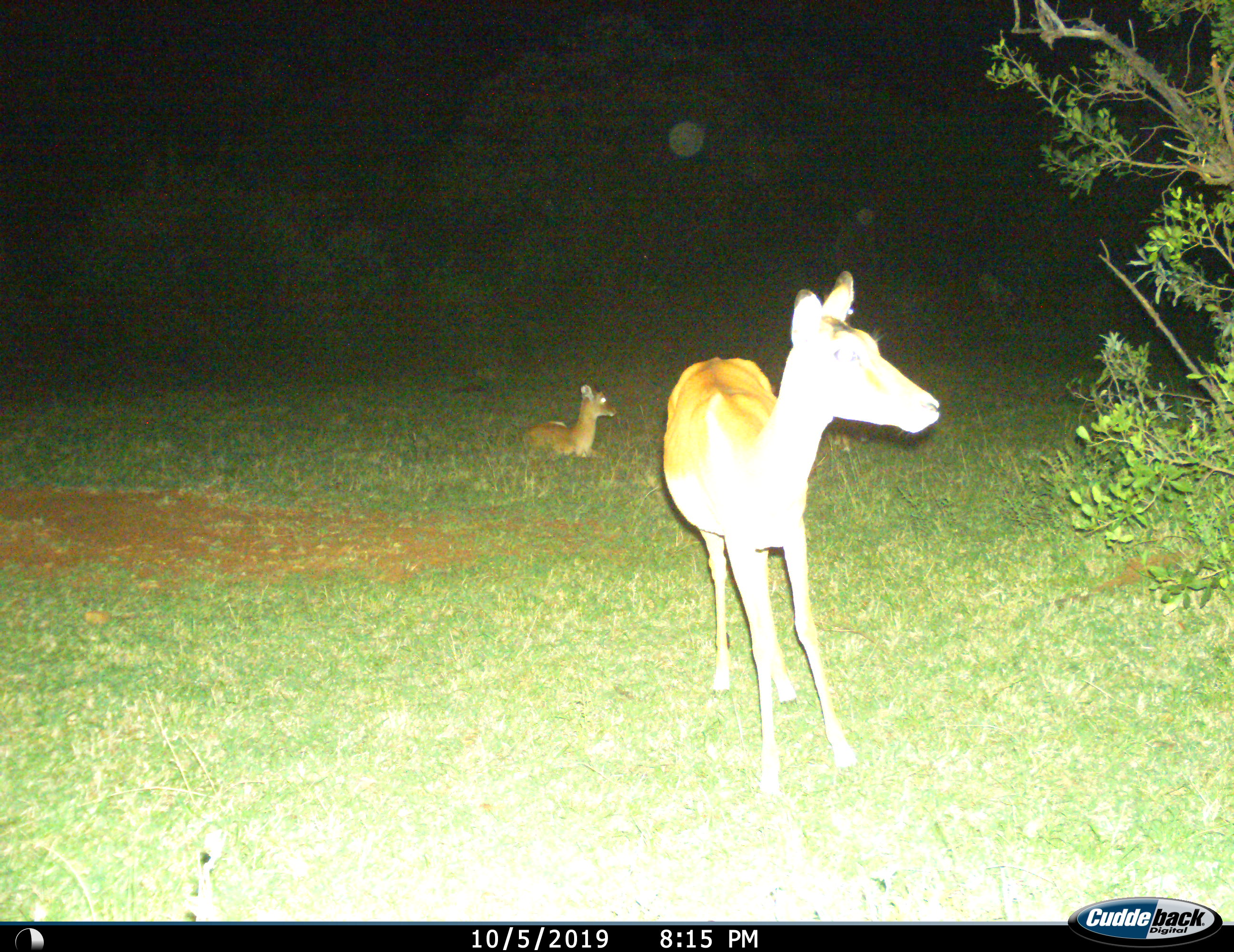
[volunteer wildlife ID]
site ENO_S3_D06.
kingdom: Animalia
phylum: Chordata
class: Mammalia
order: Artiodactyla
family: Bovidae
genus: Aepyceros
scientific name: Aepyceros melampus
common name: impala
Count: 2.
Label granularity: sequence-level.